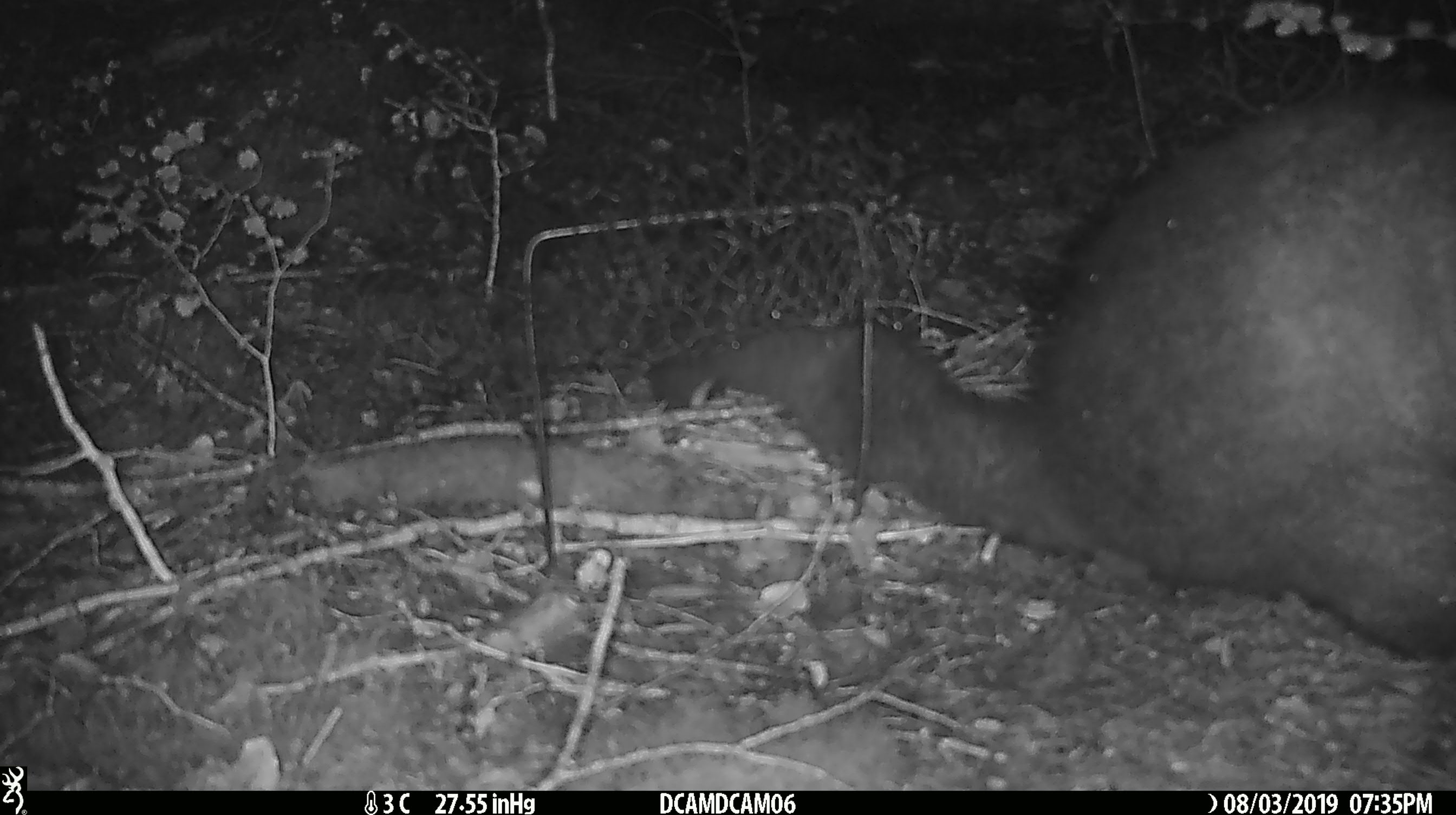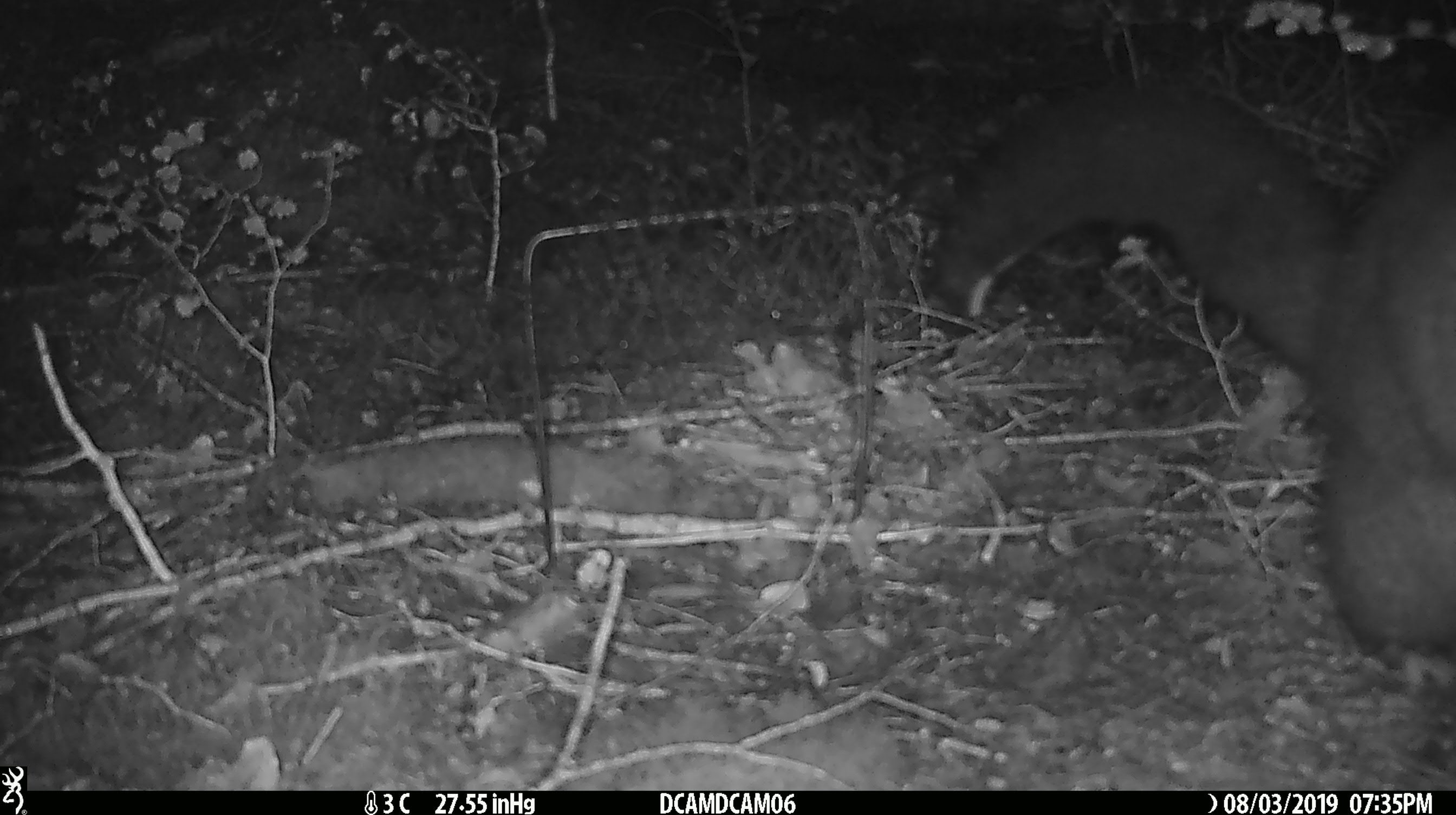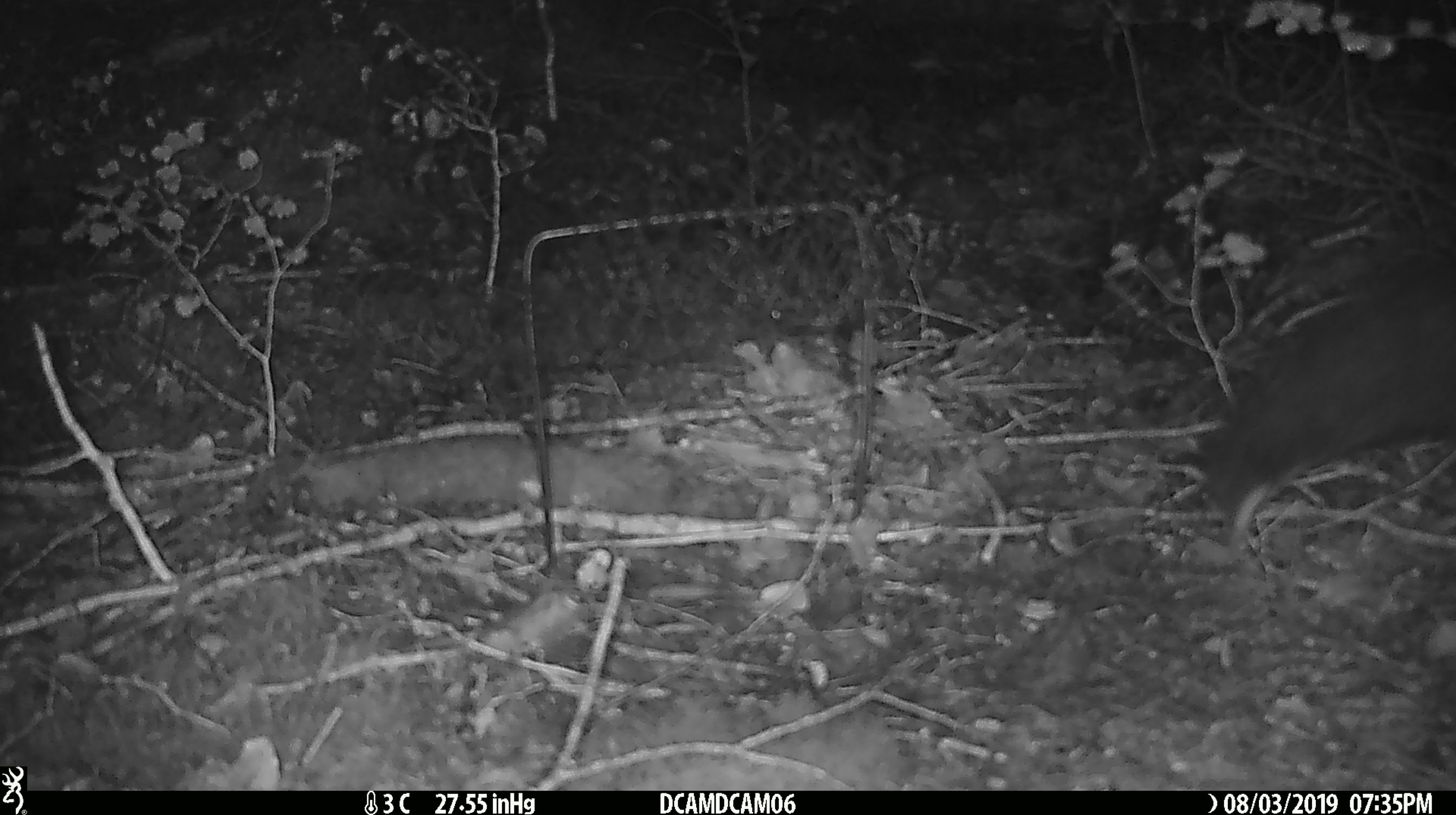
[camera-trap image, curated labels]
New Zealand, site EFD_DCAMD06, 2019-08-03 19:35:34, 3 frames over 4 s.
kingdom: Animalia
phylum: Chordata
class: Mammalia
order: Diprotodontia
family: Phalangeridae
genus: Trichosurus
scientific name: Trichosurus vulpecula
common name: common brushtail possum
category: possum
Possum (common brushtail possum) (Trichosurus vulpecula).